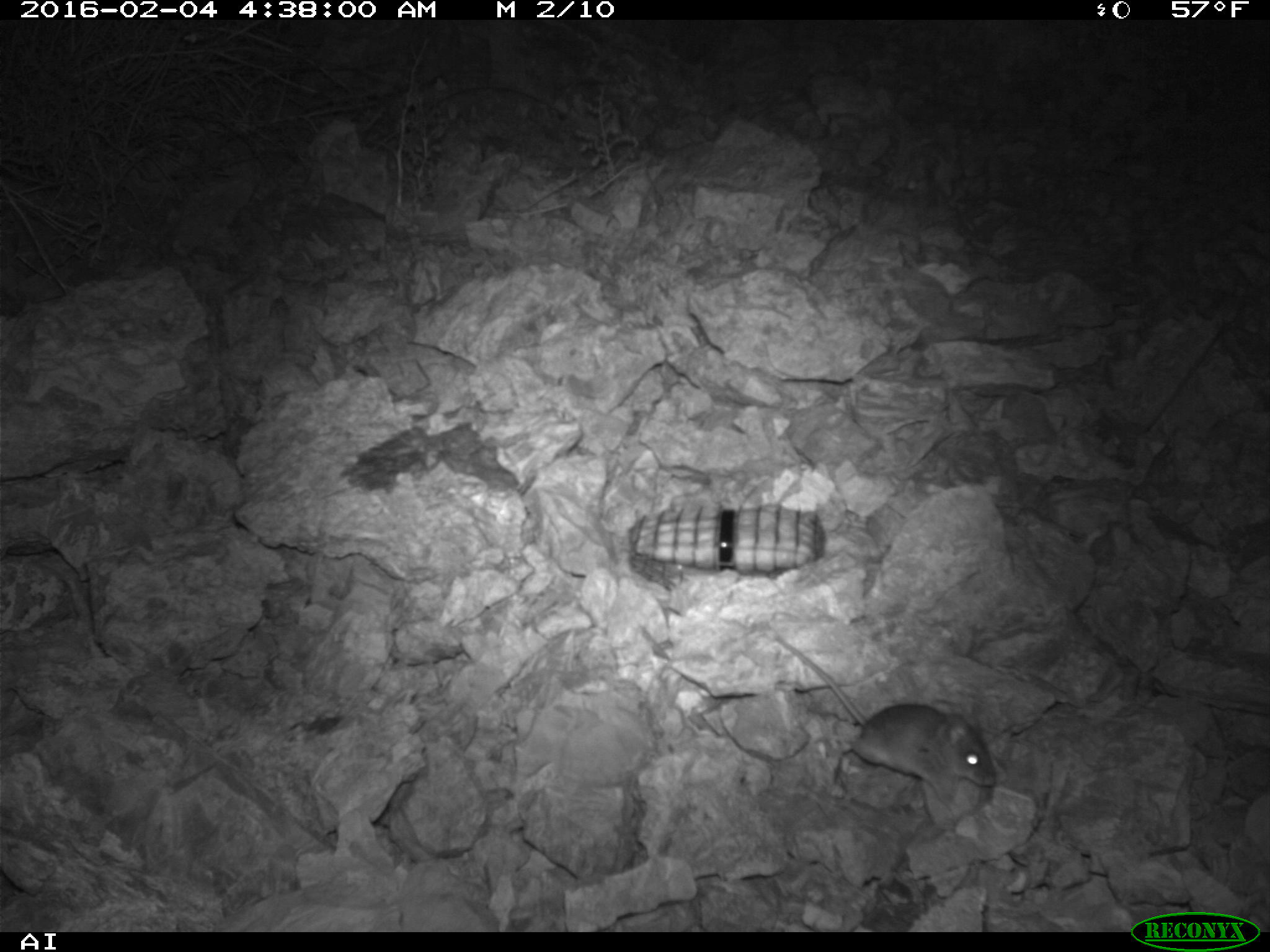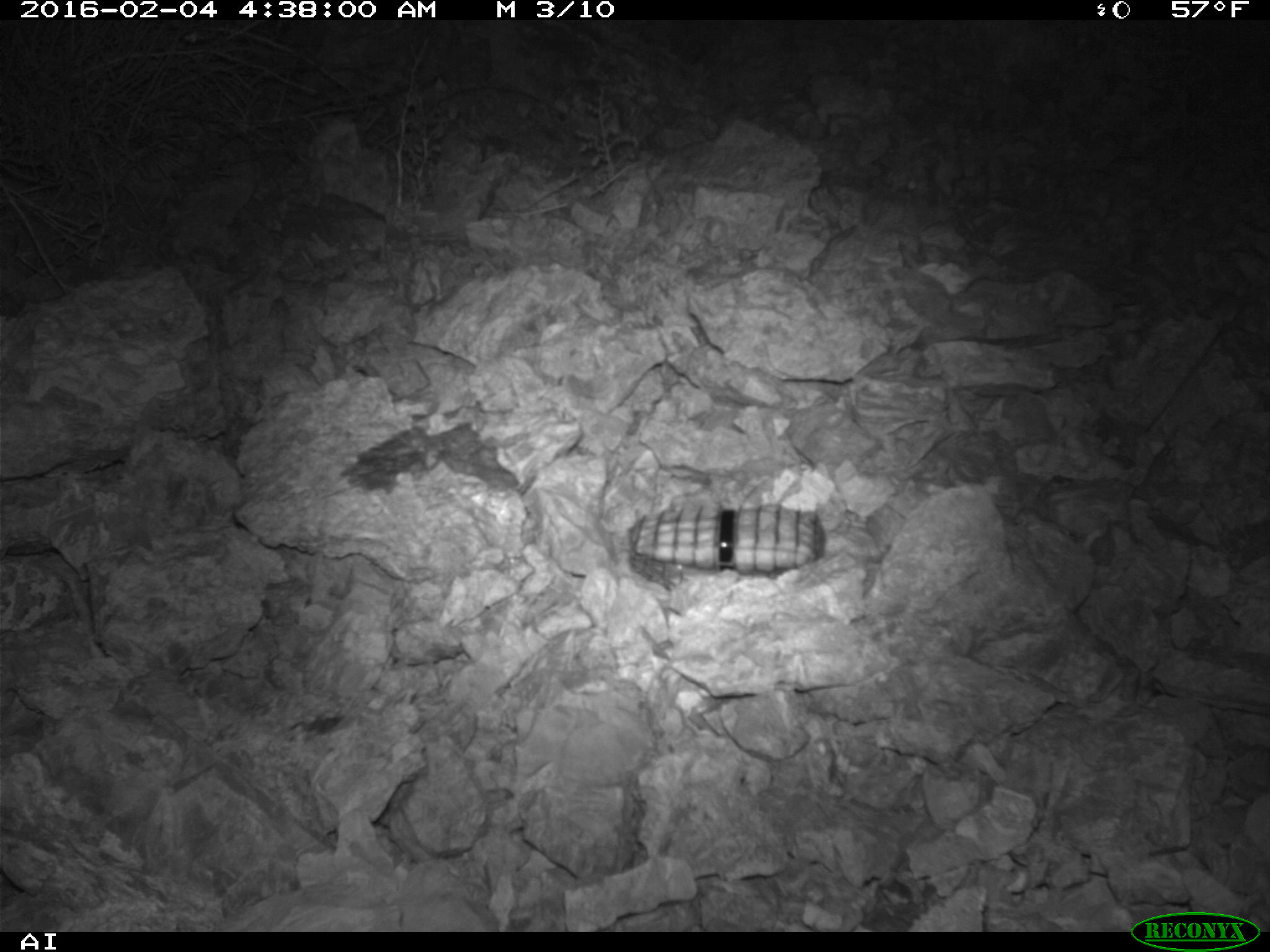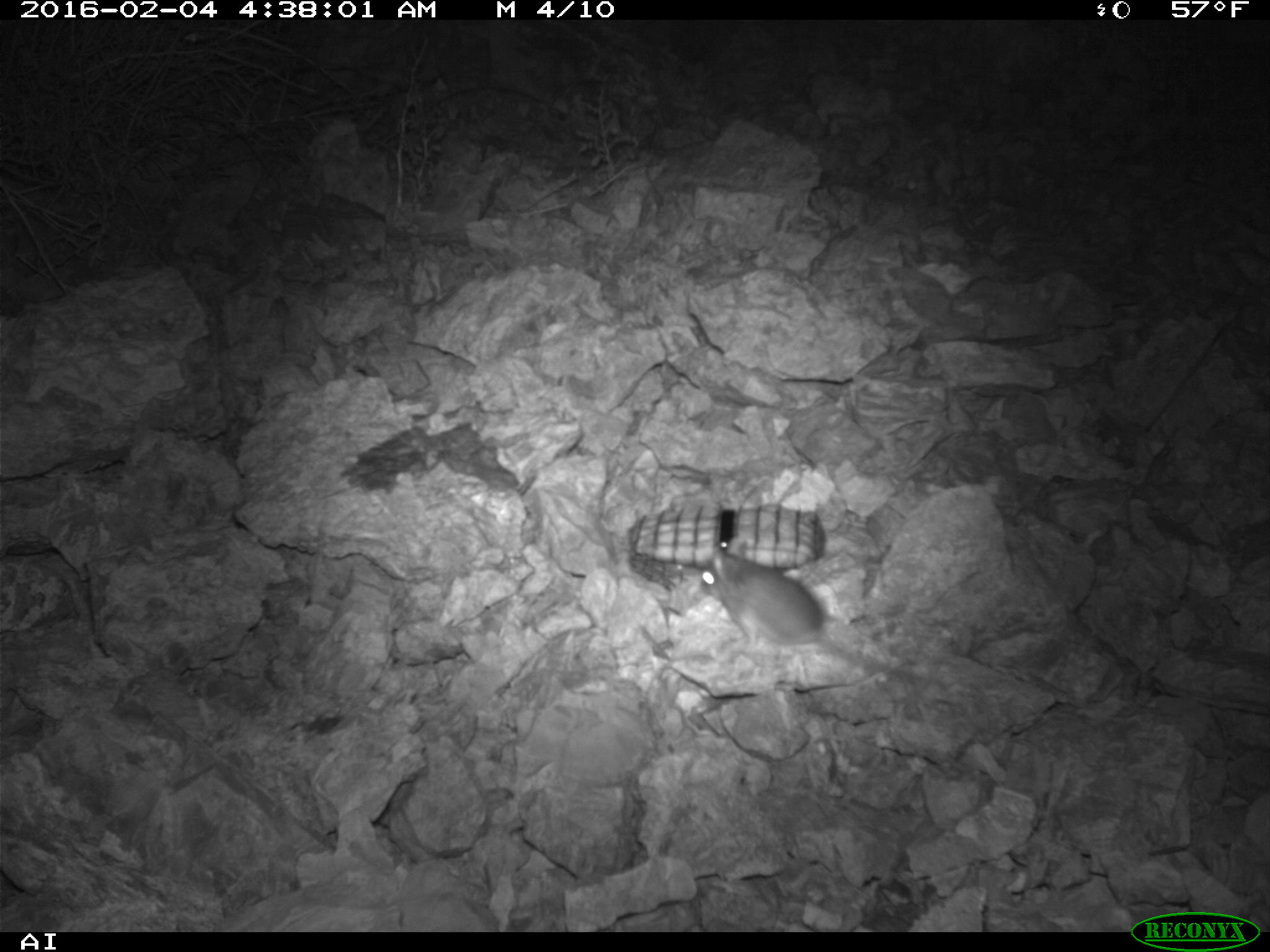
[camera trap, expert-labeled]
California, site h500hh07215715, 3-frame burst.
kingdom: Animalia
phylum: Chordata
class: Mammalia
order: Rodentia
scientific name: Rodentia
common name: rodent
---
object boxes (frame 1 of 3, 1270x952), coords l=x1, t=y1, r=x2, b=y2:
rodent: l=773, t=637, r=997, b=811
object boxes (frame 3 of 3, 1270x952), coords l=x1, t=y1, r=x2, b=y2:
rodent: l=699, t=549, r=924, b=682